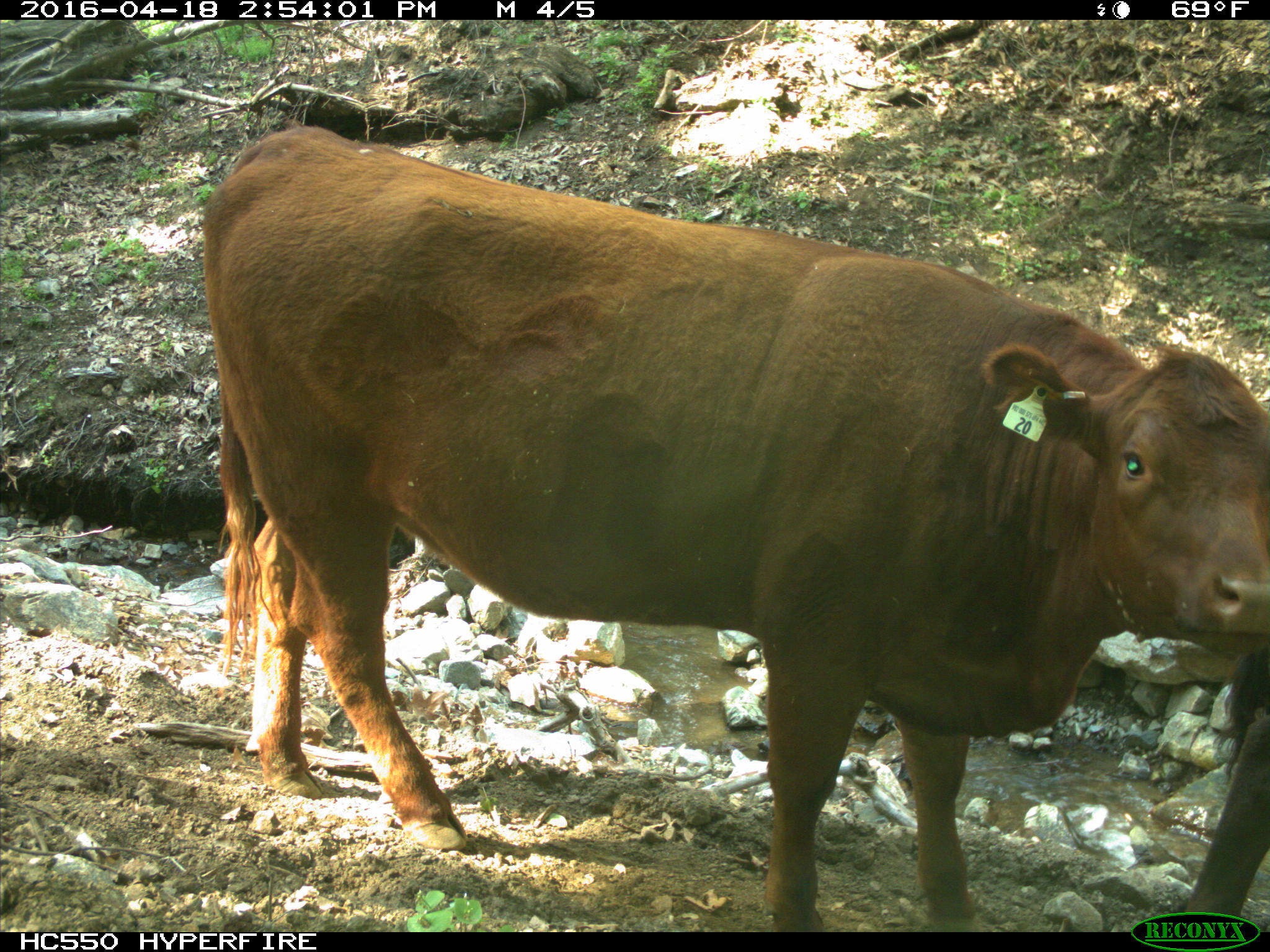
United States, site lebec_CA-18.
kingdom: Animalia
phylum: Chordata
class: Mammalia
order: Artiodactyla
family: Bovidae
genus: Bos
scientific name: Bos taurus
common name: domestic cow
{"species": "Bos taurus (domestic cow)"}